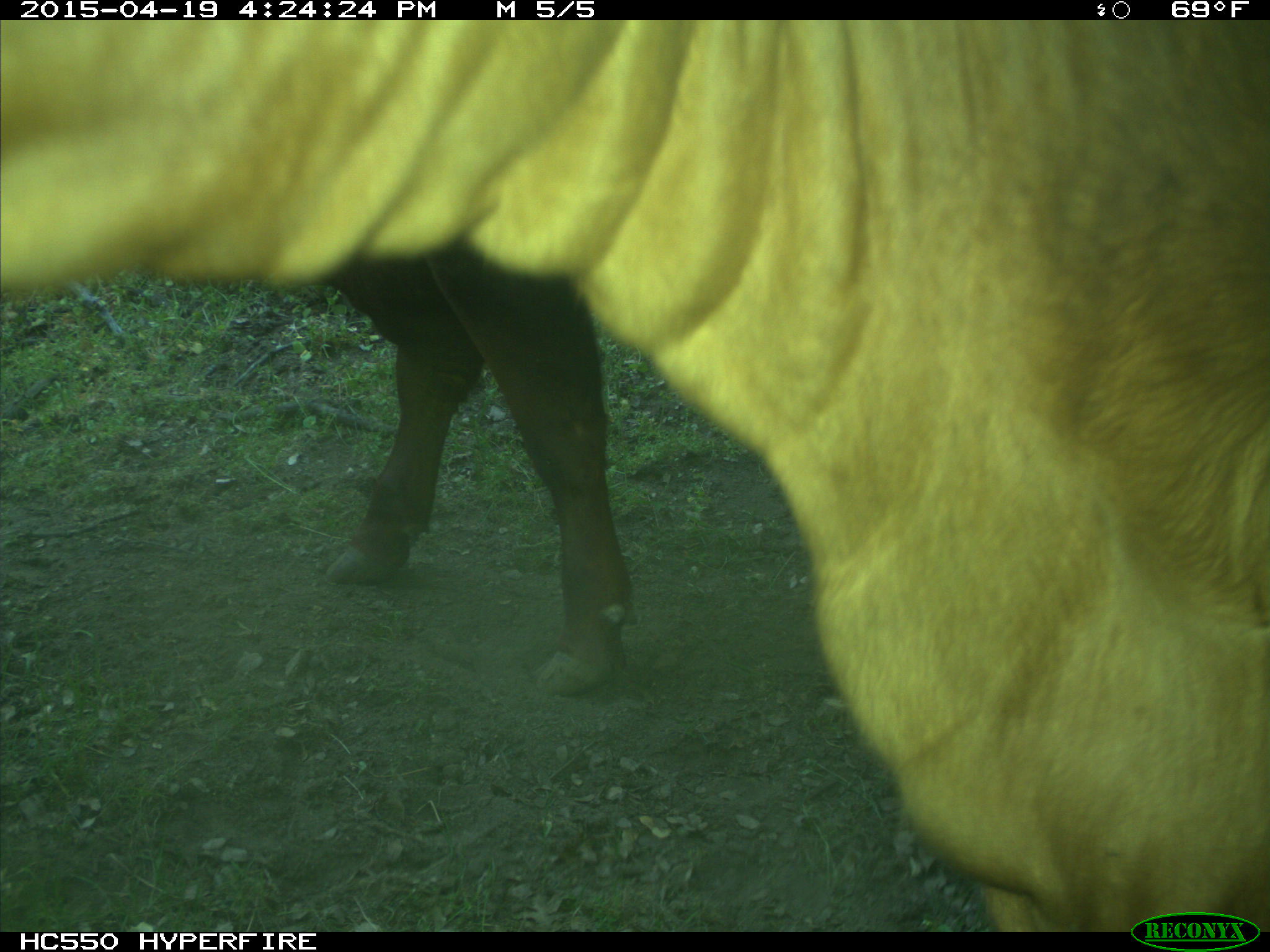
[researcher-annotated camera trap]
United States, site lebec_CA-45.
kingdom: Animalia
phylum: Chordata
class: Mammalia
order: Artiodactyla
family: Bovidae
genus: Bos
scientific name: Bos taurus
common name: domestic cow